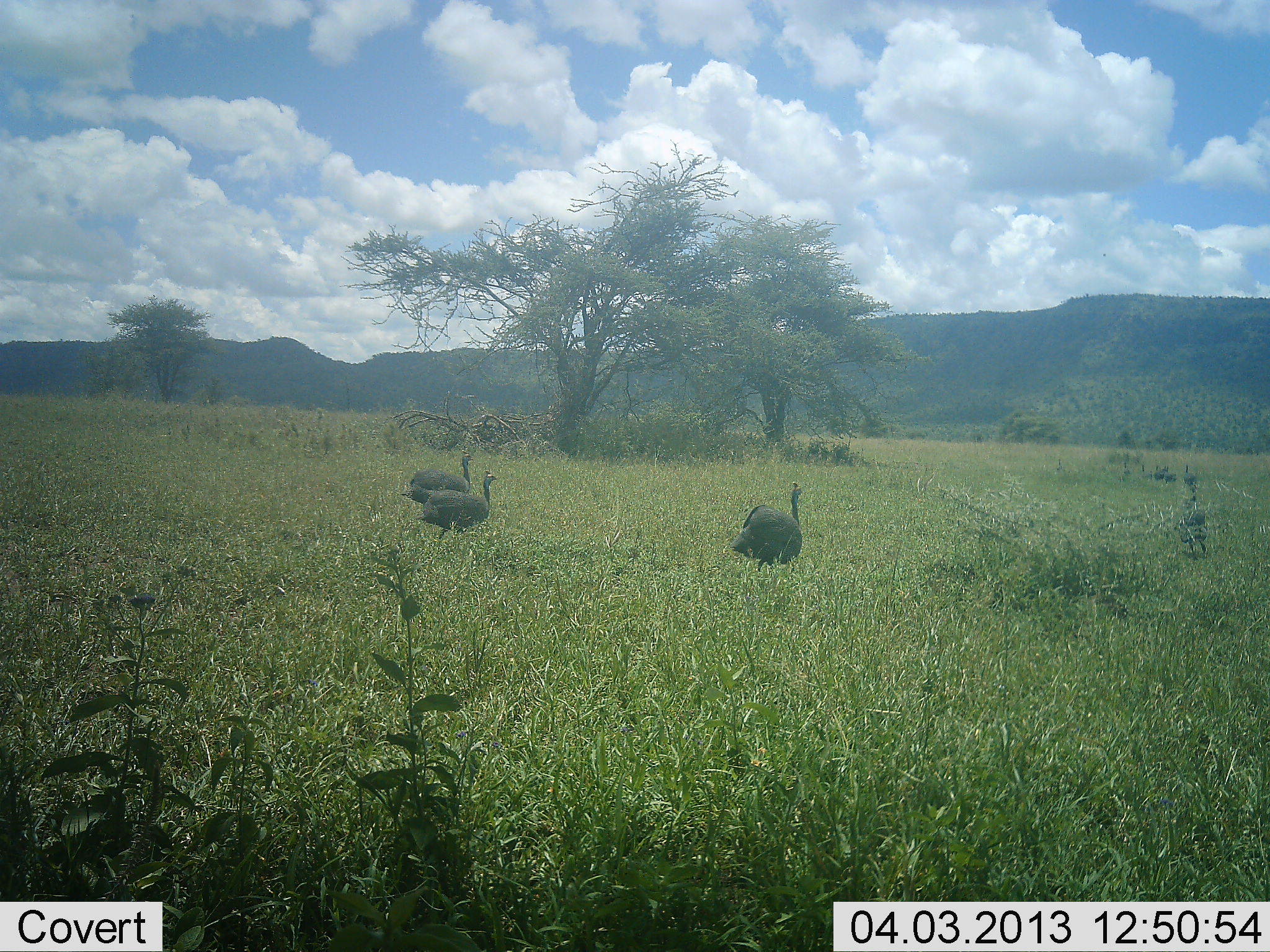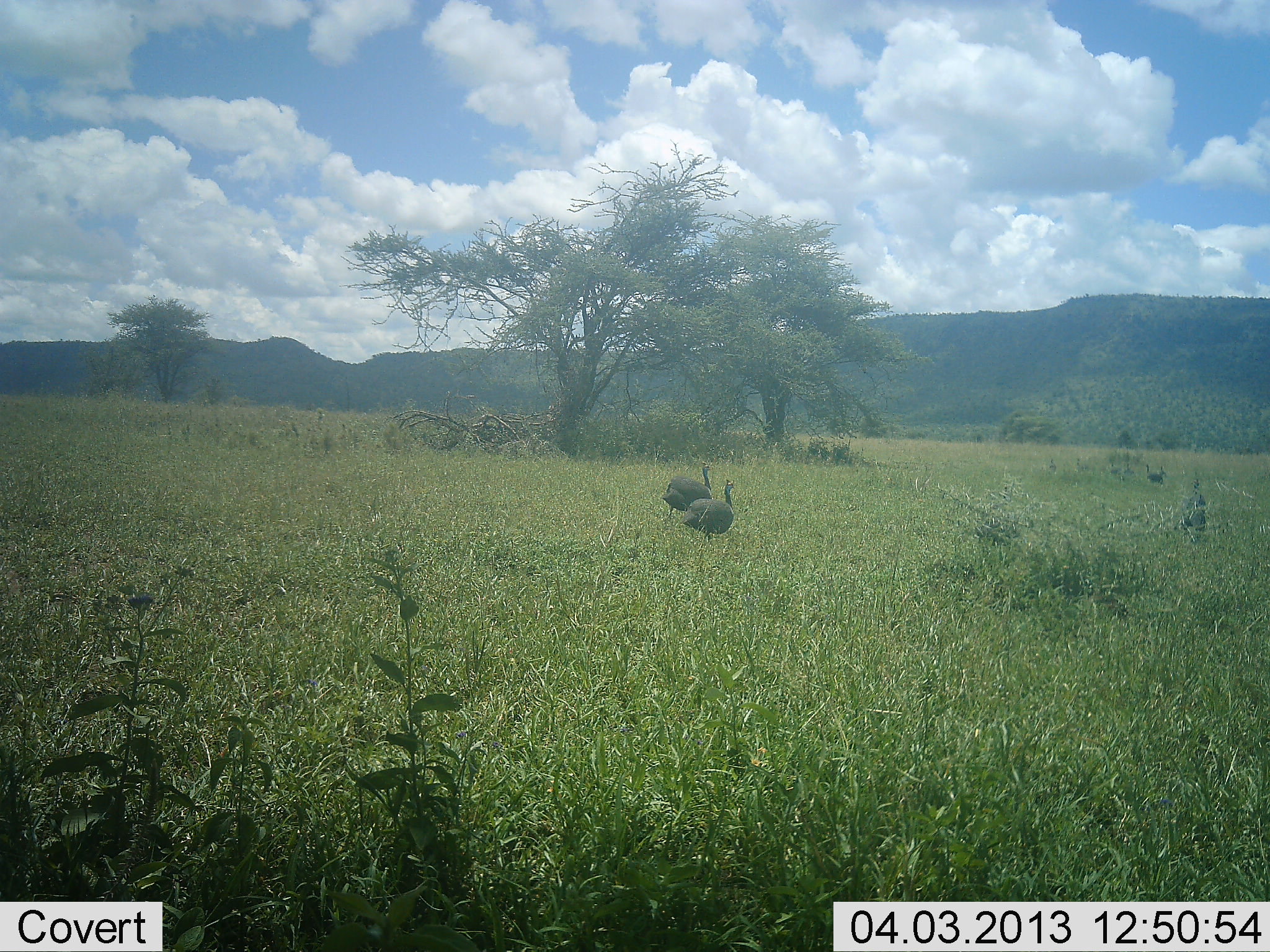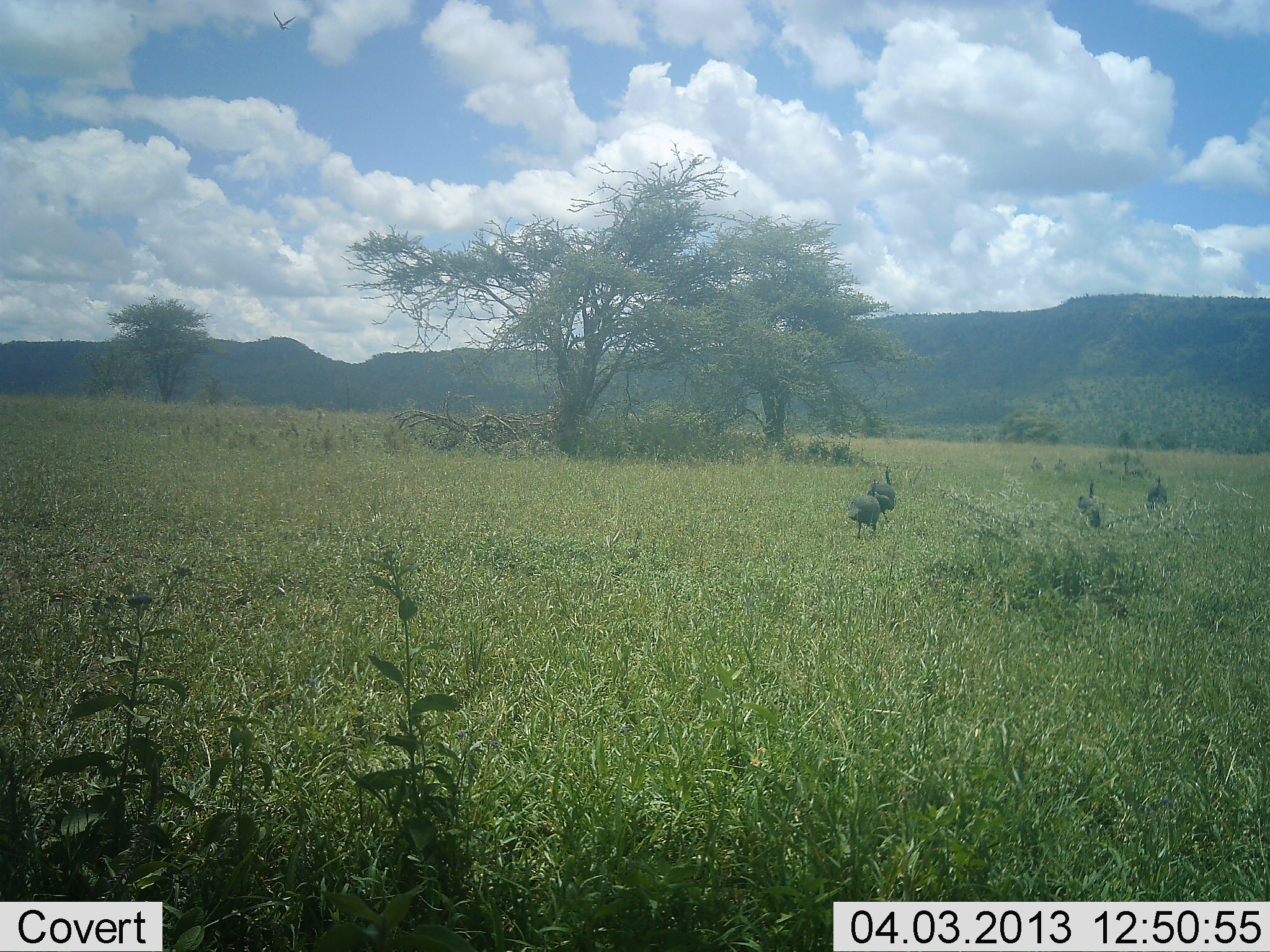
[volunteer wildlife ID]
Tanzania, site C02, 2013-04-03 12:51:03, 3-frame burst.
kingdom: Animalia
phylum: Chordata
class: Aves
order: Galliformes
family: Numididae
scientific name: Numididae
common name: guinea fowl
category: guineafowl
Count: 7.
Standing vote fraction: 17%.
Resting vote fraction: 0%.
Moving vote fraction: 83%.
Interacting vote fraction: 0%.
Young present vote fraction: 0%.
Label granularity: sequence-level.